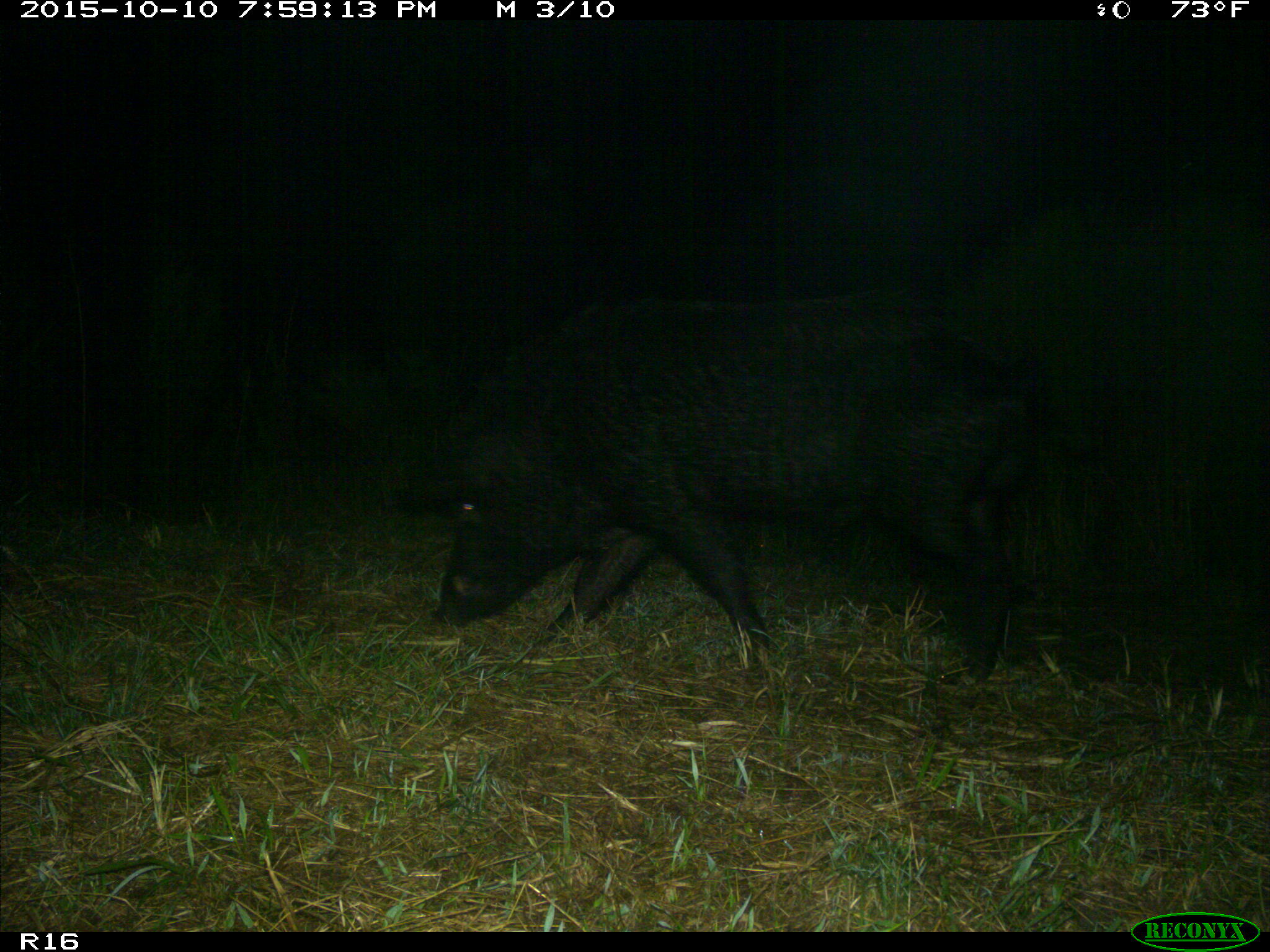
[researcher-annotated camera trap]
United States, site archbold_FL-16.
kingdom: Animalia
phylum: Chordata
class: Mammalia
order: Artiodactyla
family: Suidae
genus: Sus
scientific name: Sus scrofa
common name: wild boar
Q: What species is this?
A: Sus scrofa (wild boar).